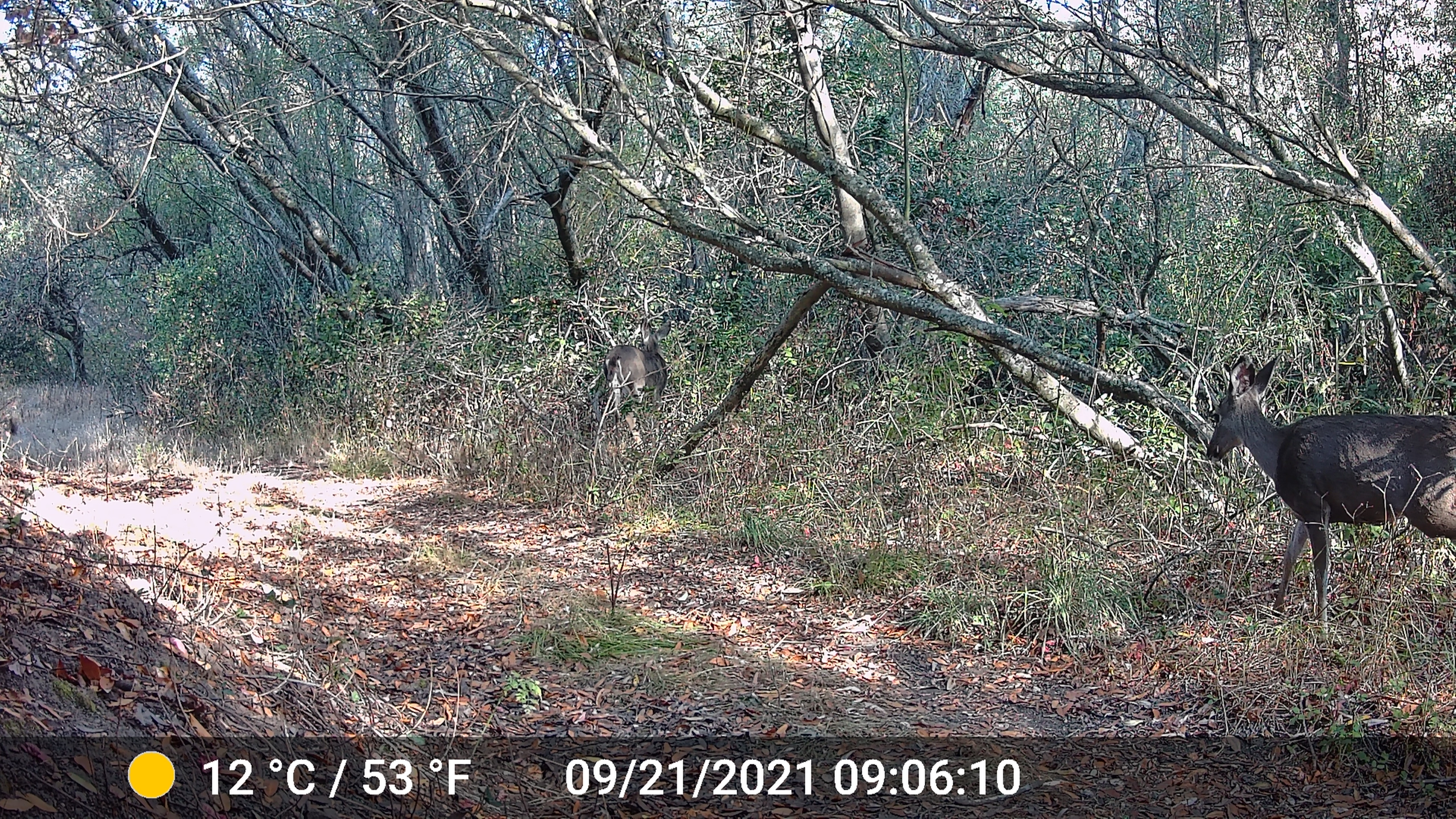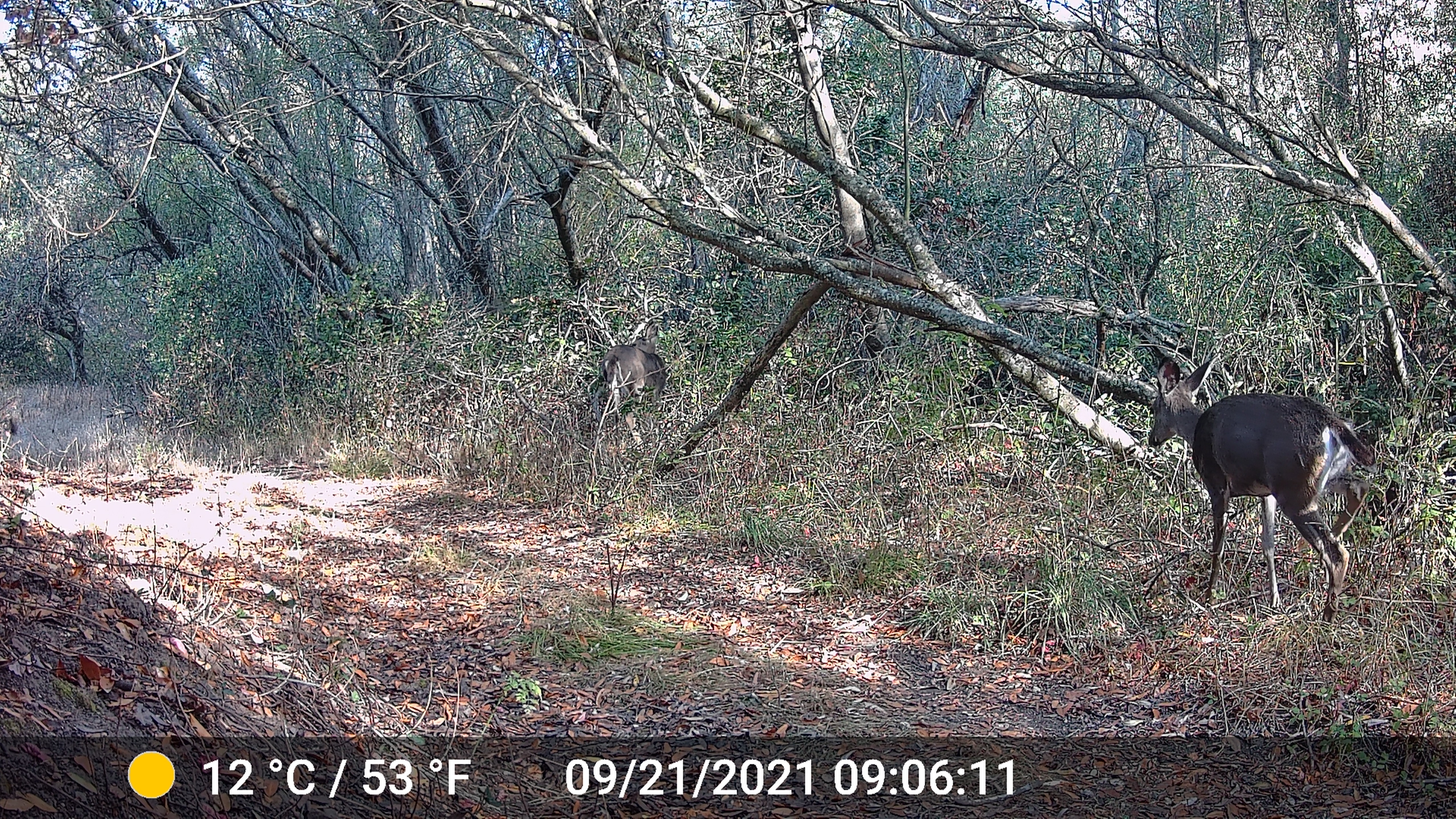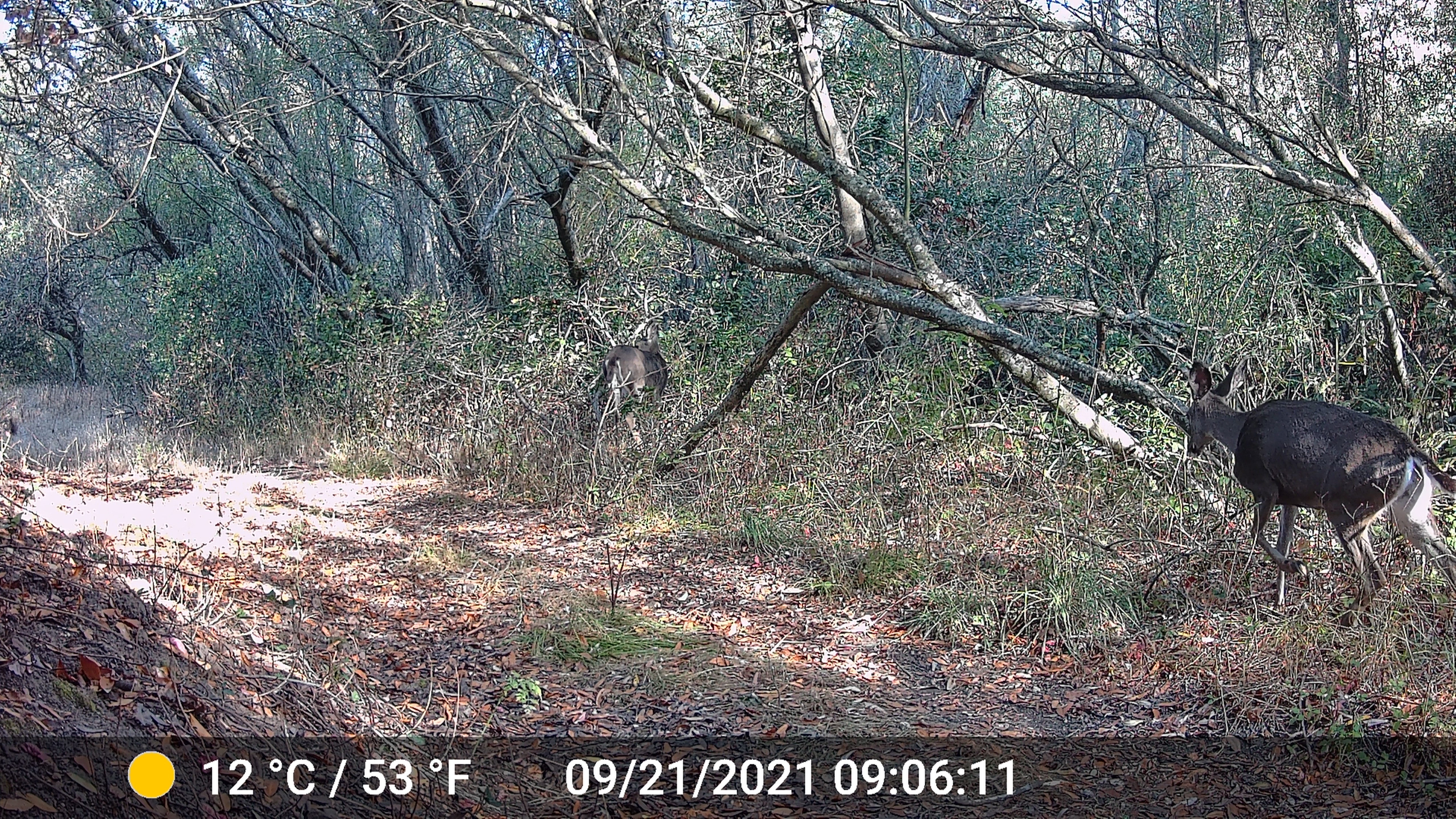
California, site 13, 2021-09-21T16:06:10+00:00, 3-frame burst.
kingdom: Animalia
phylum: Chordata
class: Mammalia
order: Artiodactyla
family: Cervidae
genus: Odocoileus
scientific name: Odocoileus hemionus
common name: mule deer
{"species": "mule deer (Odocoileus hemionus)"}